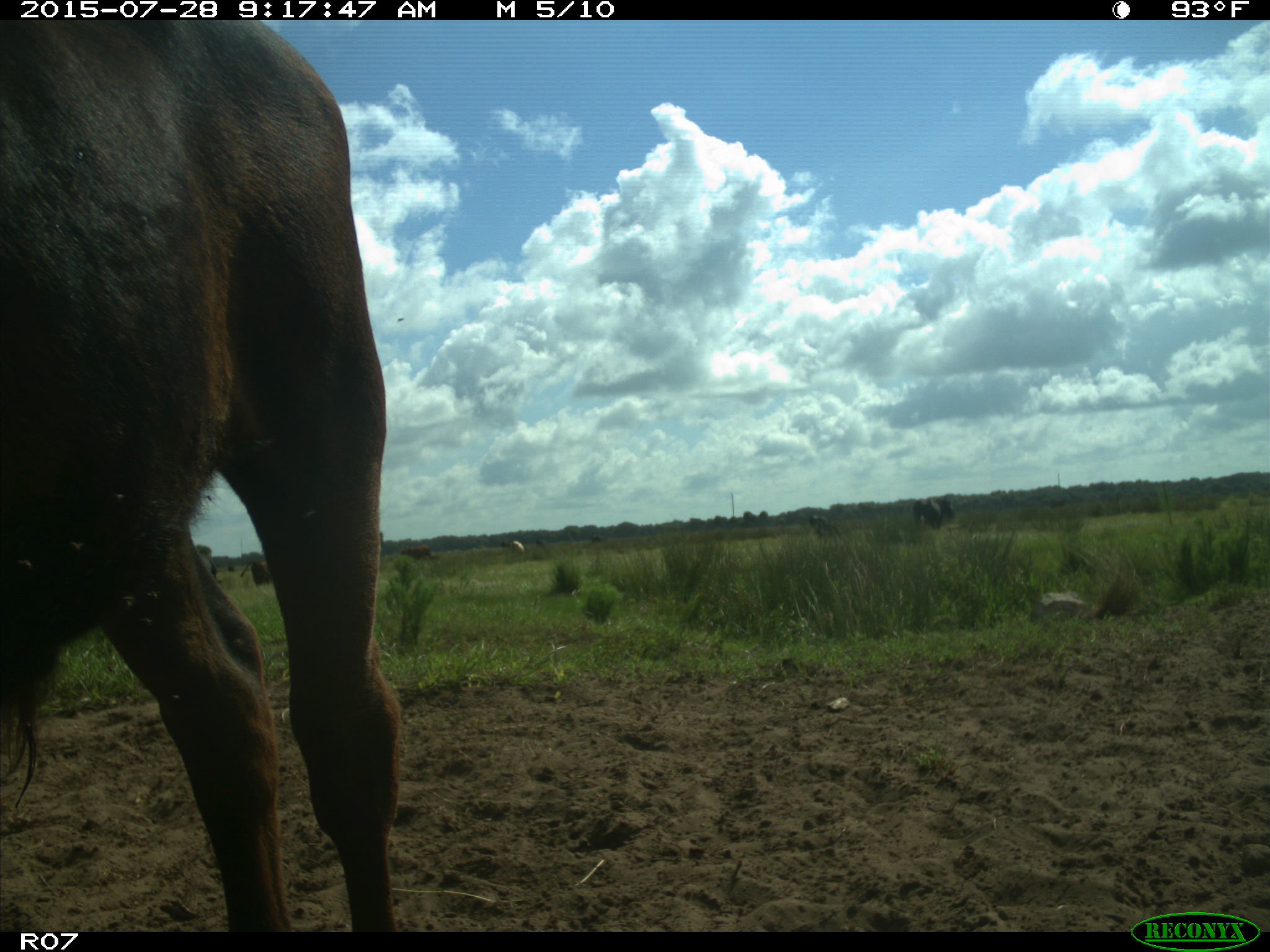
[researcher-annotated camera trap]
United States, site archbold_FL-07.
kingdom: Animalia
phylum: Chordata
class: Mammalia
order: Artiodactyla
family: Bovidae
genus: Bos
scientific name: Bos taurus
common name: domestic cow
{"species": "Bos taurus (domestic cow)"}